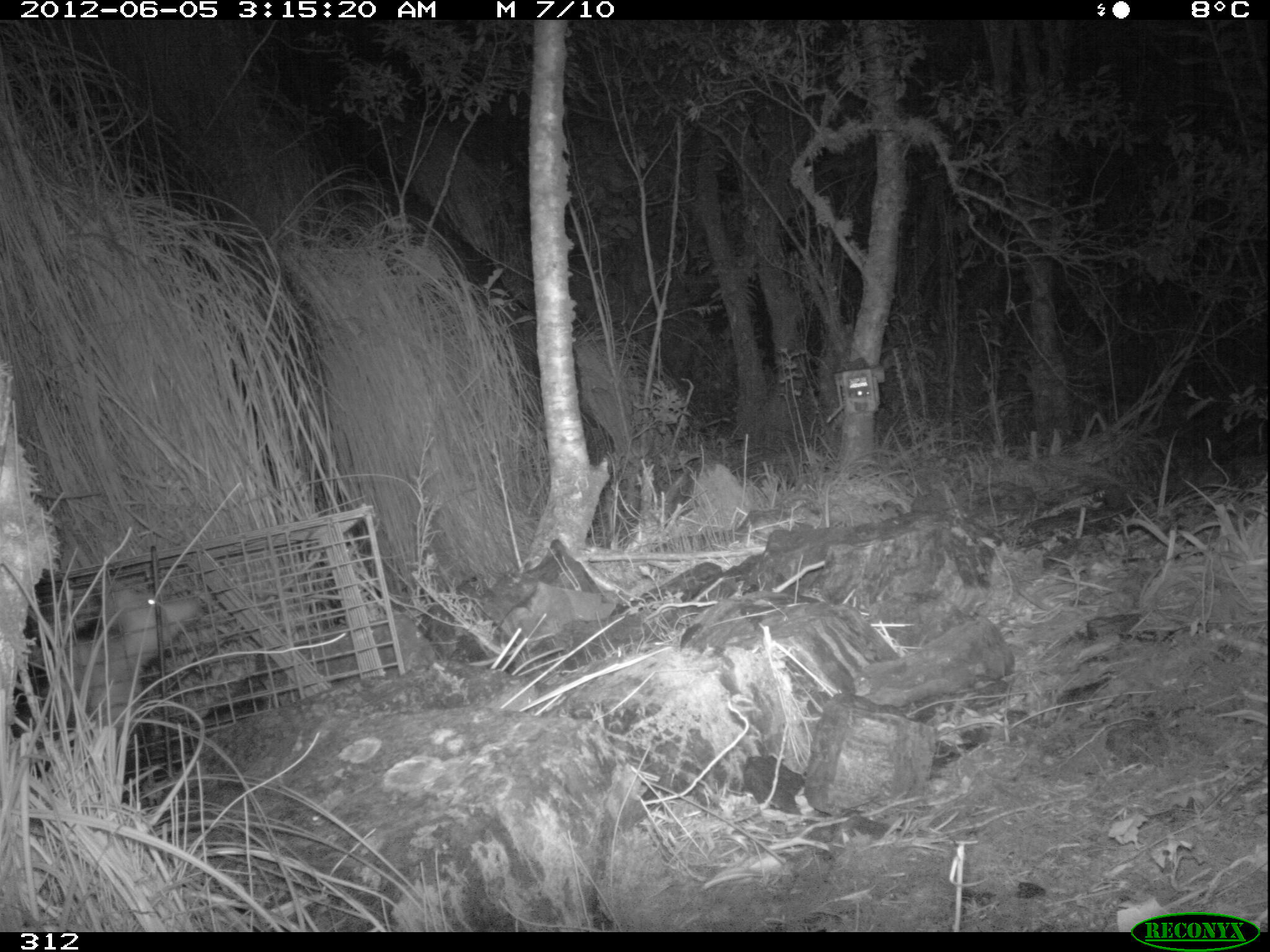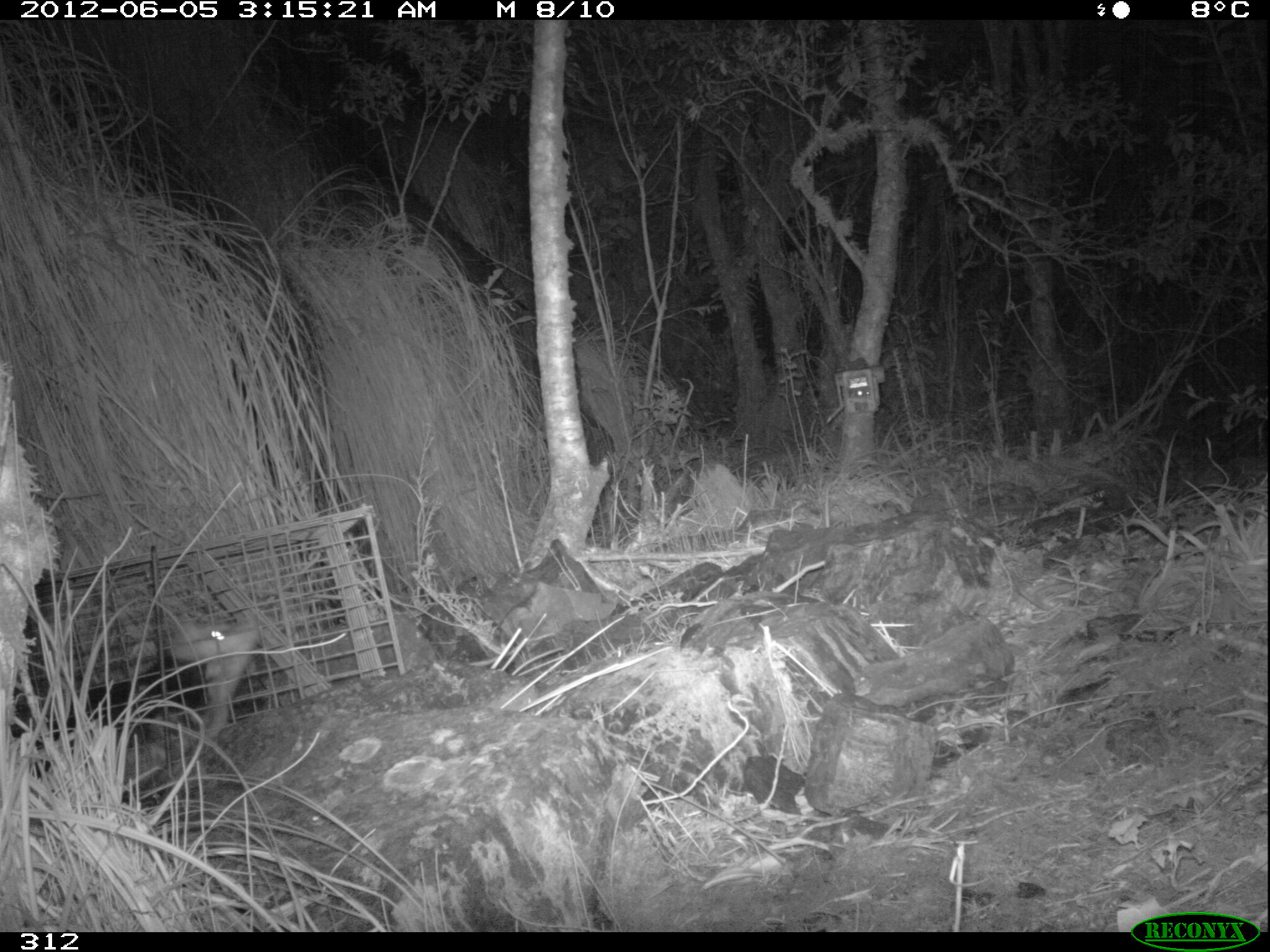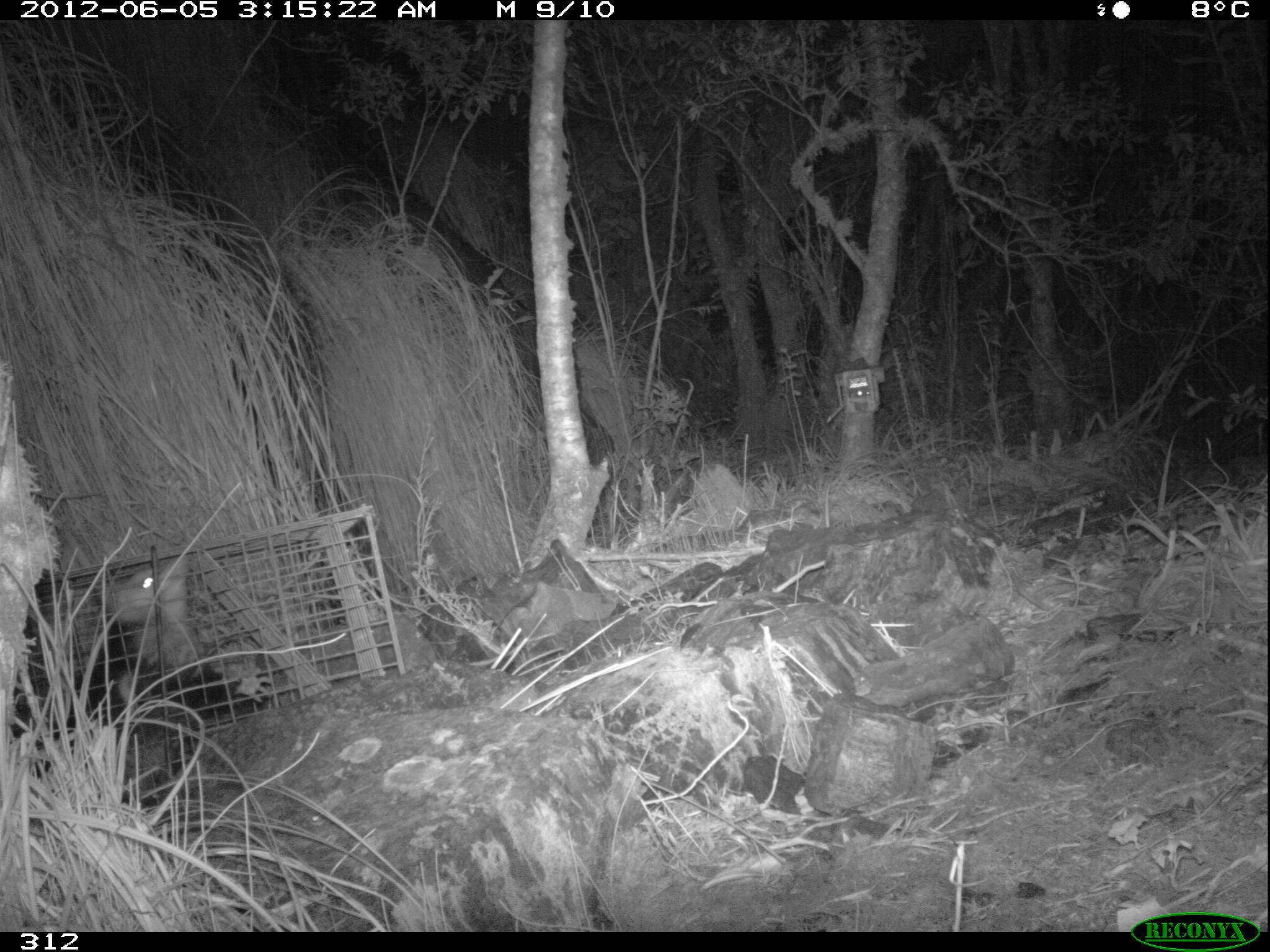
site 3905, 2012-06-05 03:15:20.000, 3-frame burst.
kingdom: Animalia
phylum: Chordata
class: Mammalia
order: Didelphimorphia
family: Didelphidae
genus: Didelphis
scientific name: Didelphis pernigra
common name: andean white-eared opossum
Didelphis pernigra (andean white-eared opossum).